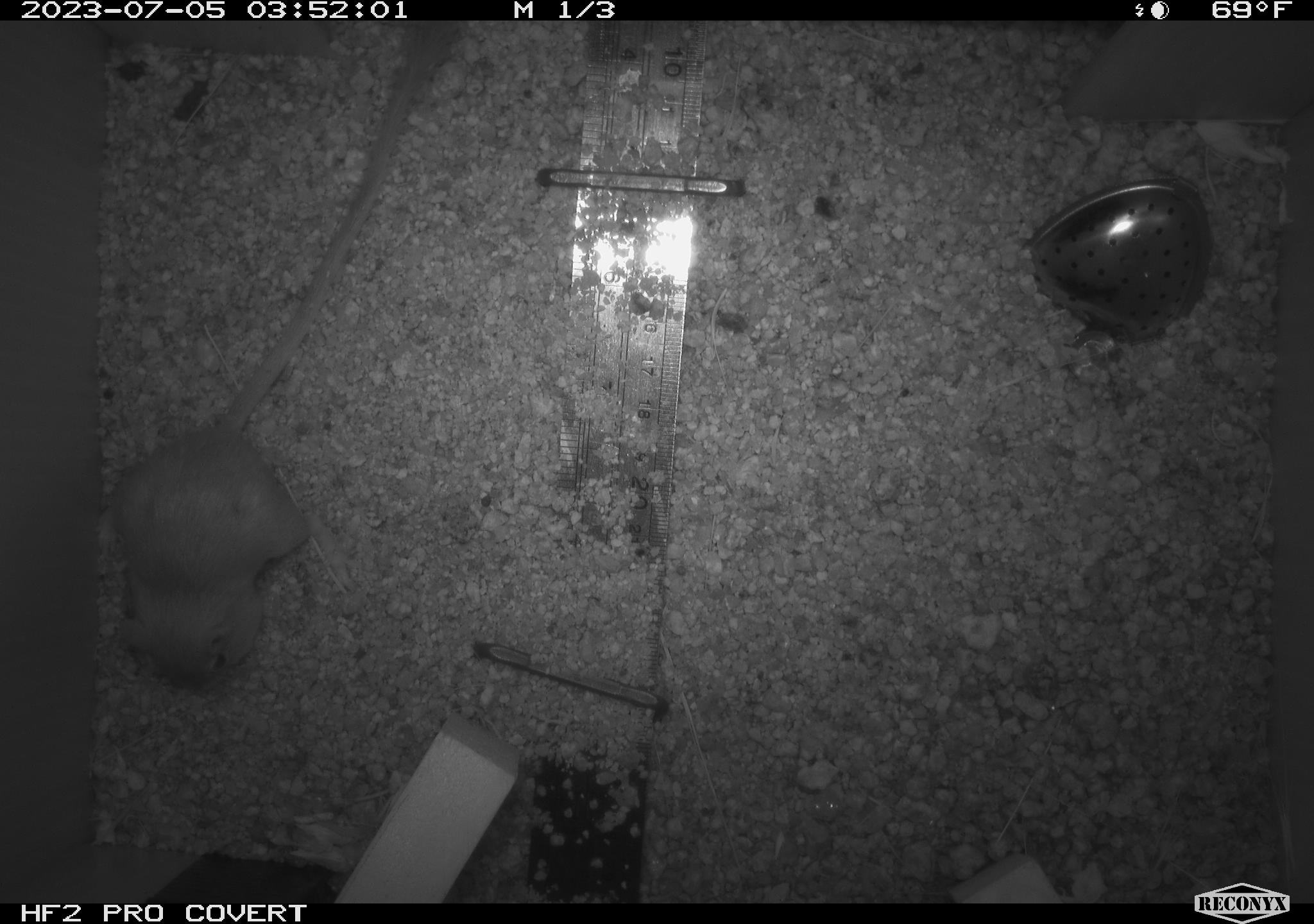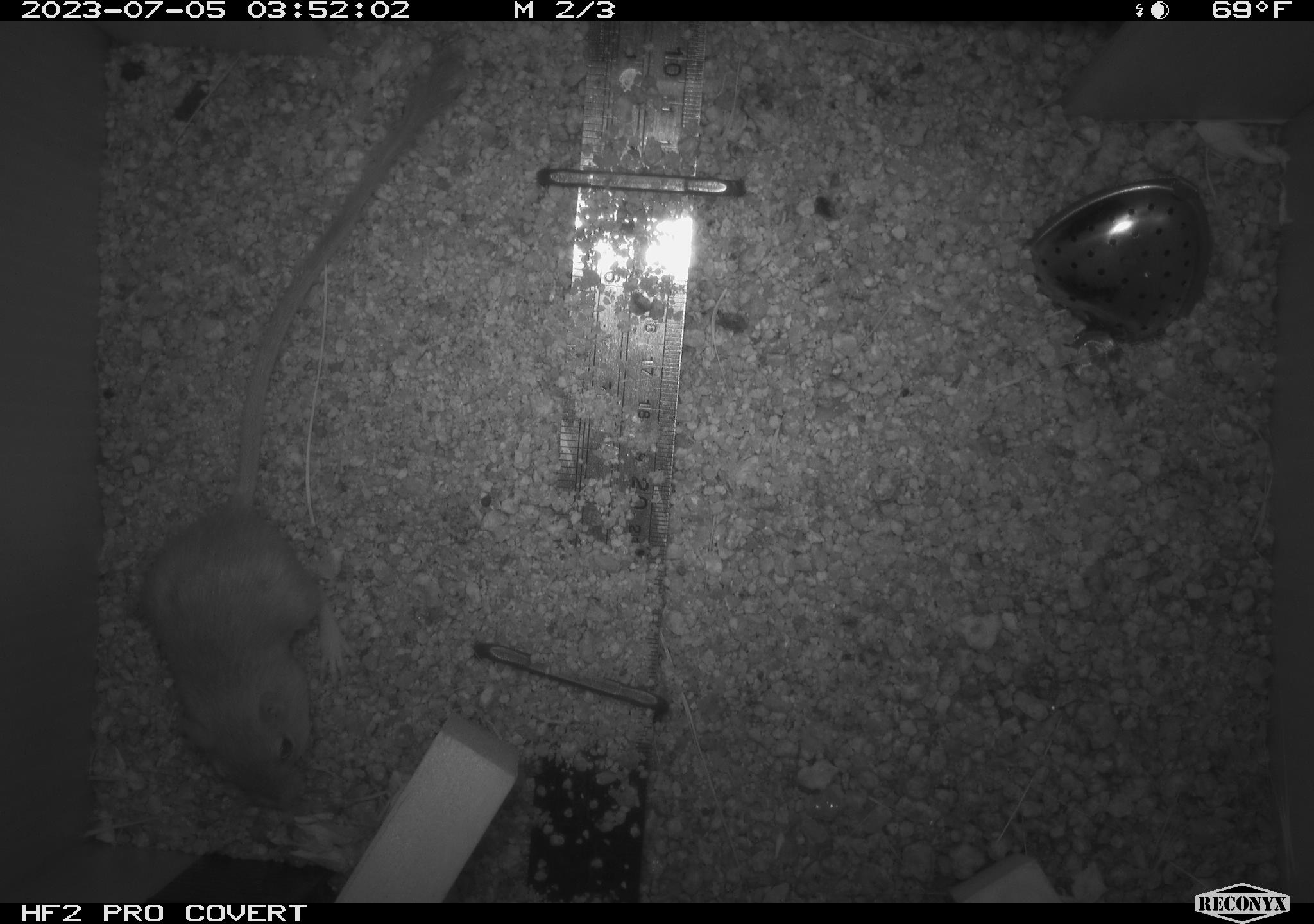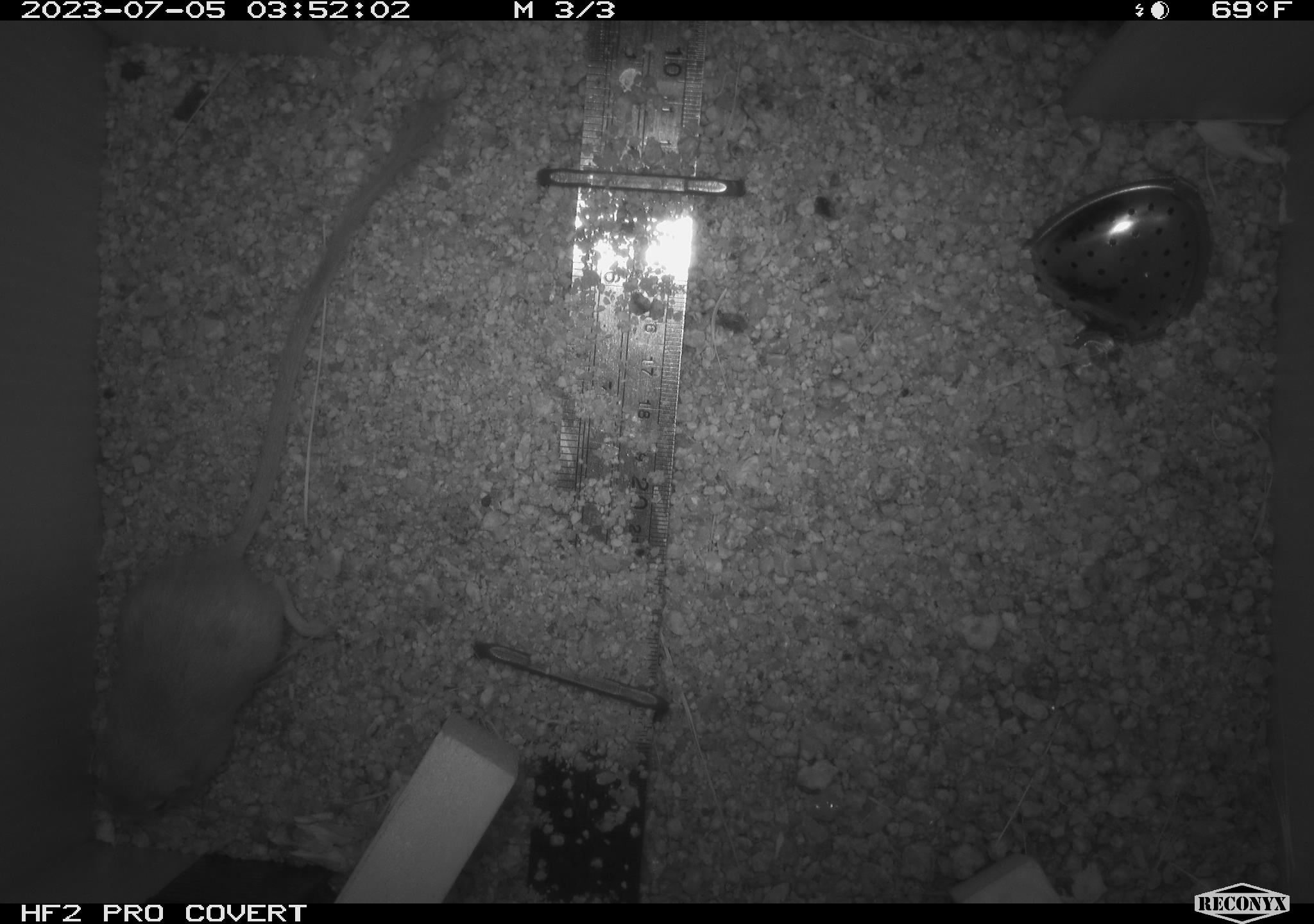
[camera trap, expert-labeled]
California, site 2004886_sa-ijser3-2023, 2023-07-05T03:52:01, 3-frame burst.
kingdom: Animalia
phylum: Chordata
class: Mammalia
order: Rodentia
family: Heteromyidae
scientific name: Heteromyidae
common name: kangaroo rats and pocket mice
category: heteromyidae family